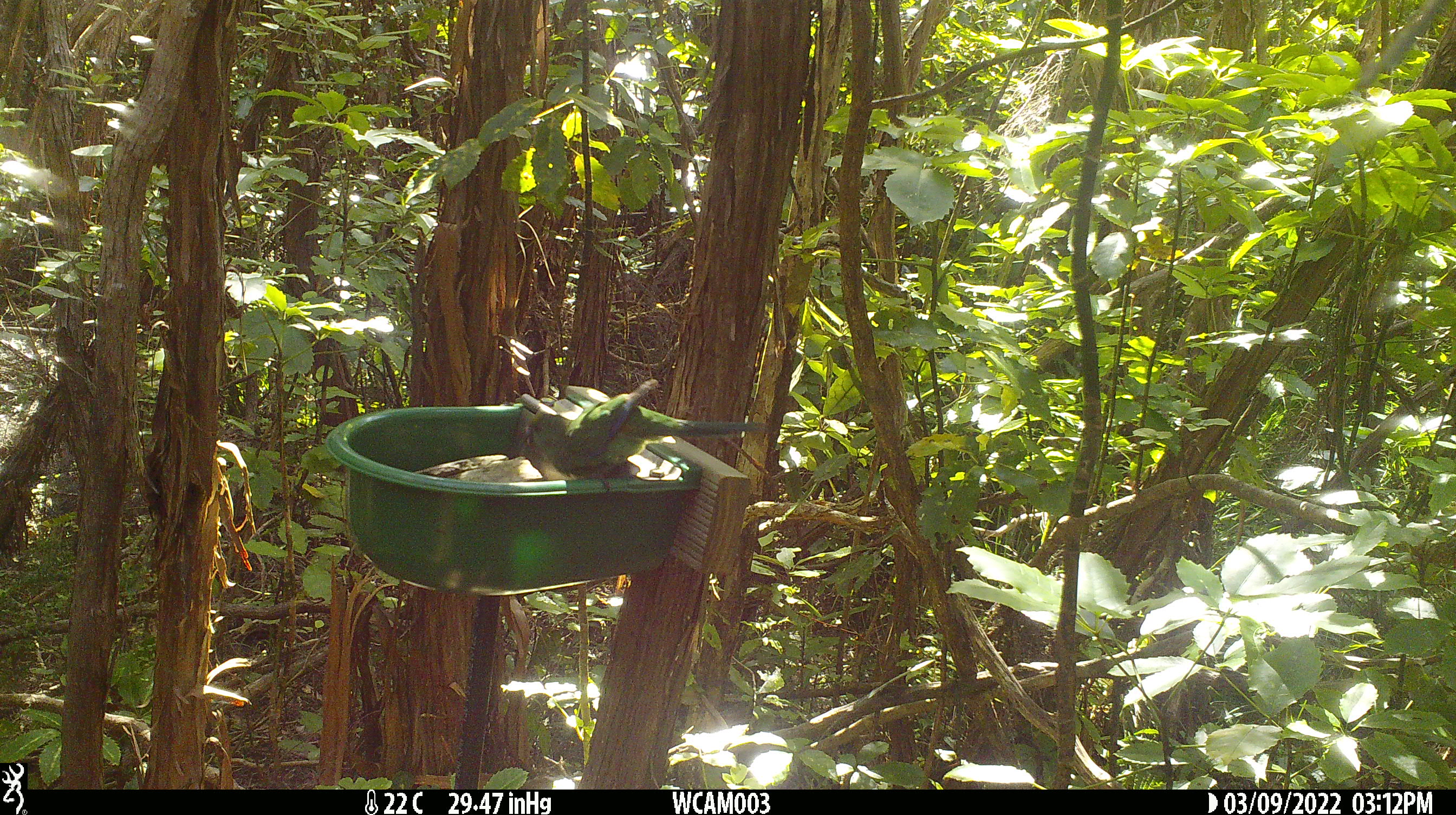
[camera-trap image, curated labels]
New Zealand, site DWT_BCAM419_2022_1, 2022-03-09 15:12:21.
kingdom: Animalia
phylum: Chordata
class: Aves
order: Psittaciformes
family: Psittaculidae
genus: Cyanoramphus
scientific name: Cyanoramphus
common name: parakeet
Parakeet (Cyanoramphus).